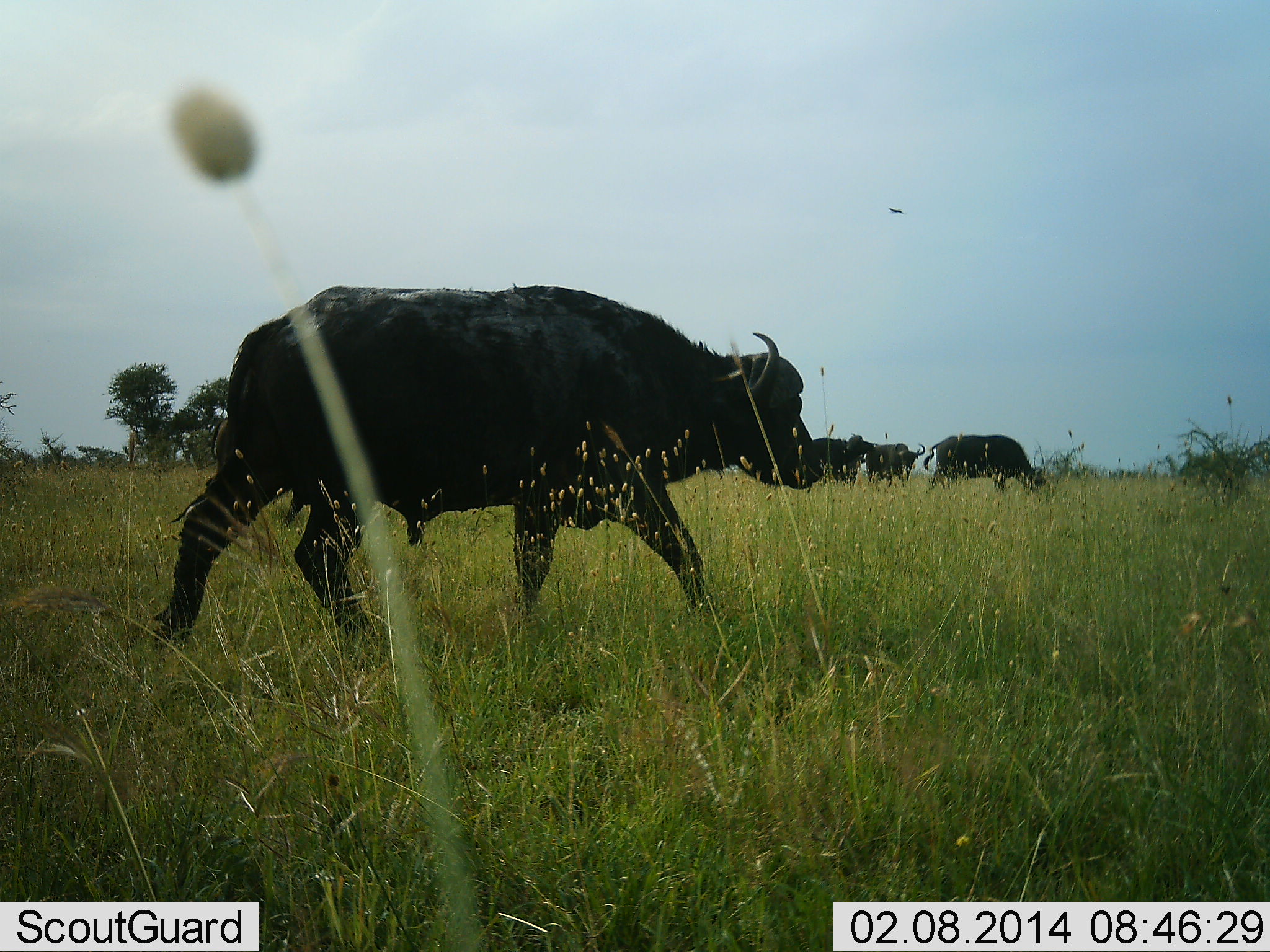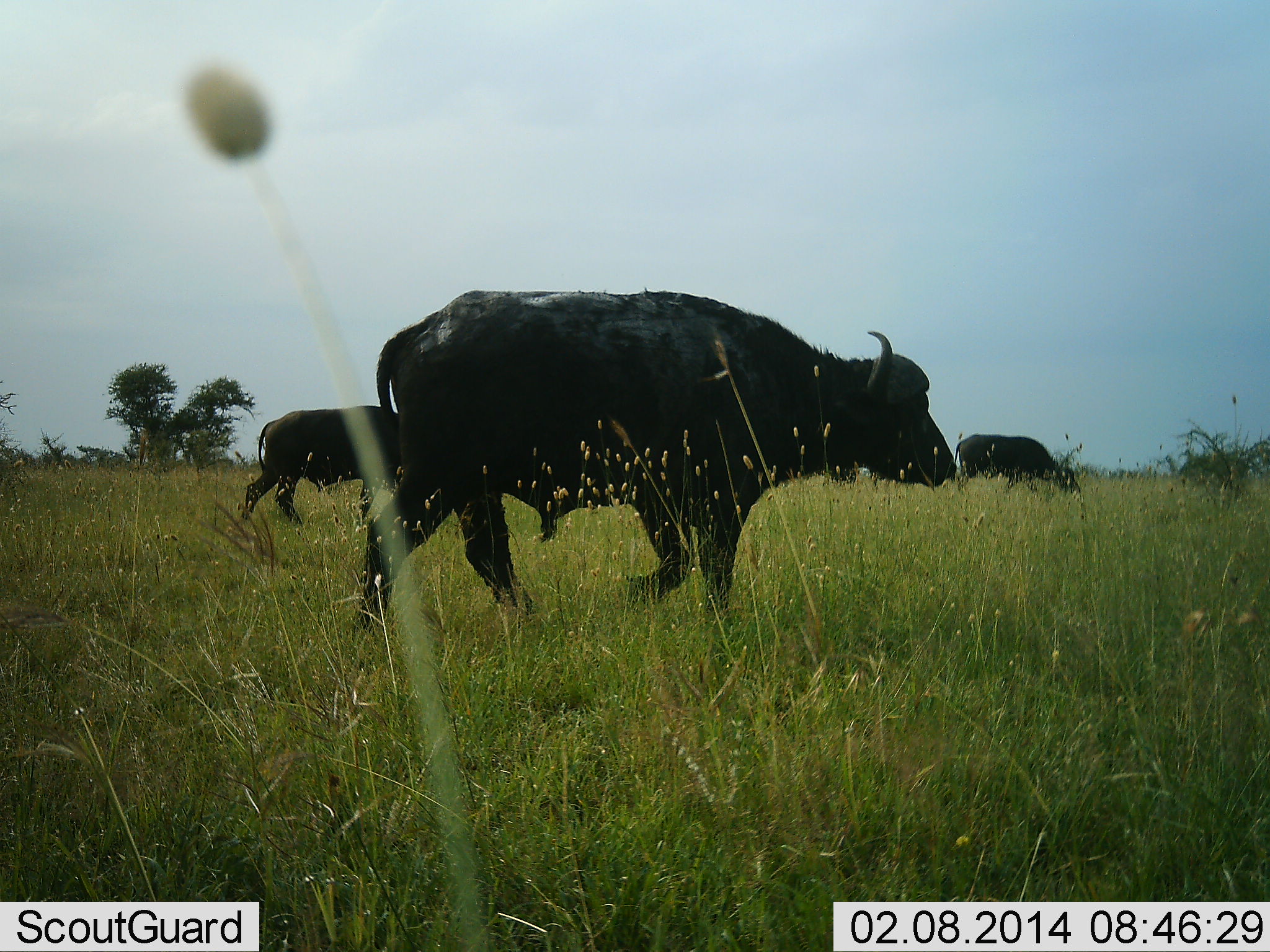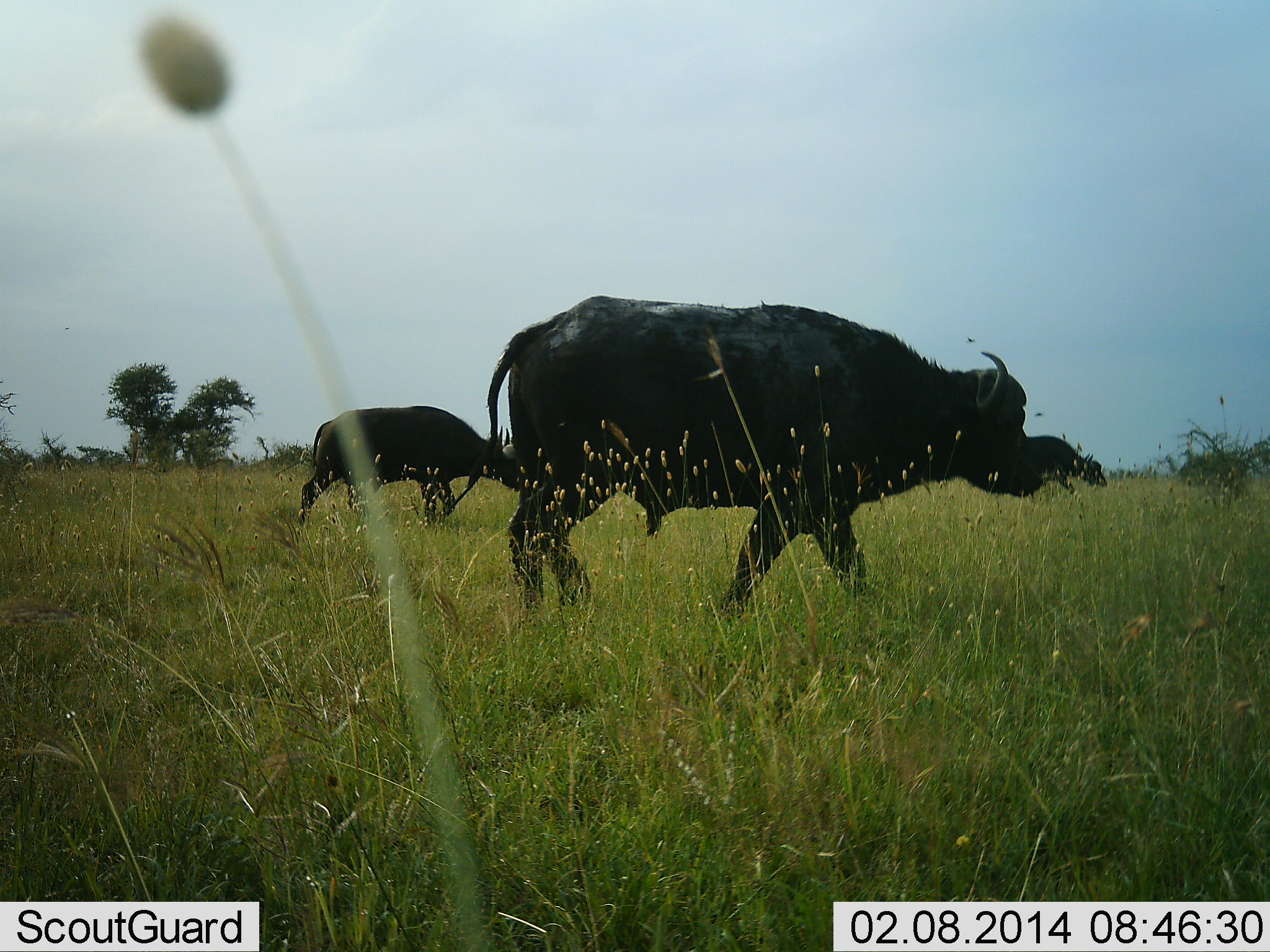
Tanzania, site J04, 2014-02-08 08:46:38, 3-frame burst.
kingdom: Animalia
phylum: Chordata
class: Mammalia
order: Artiodactyla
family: Bovidae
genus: Syncerus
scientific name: Syncerus caffer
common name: cape buffalo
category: buffalo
Buffalo (cape buffalo) (Syncerus caffer), count 5. Behavior (volunteer vote fractions): standing 0%, resting 0%, moving 100%, interacting 0%. Young present (vote fraction): 0%. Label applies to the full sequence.